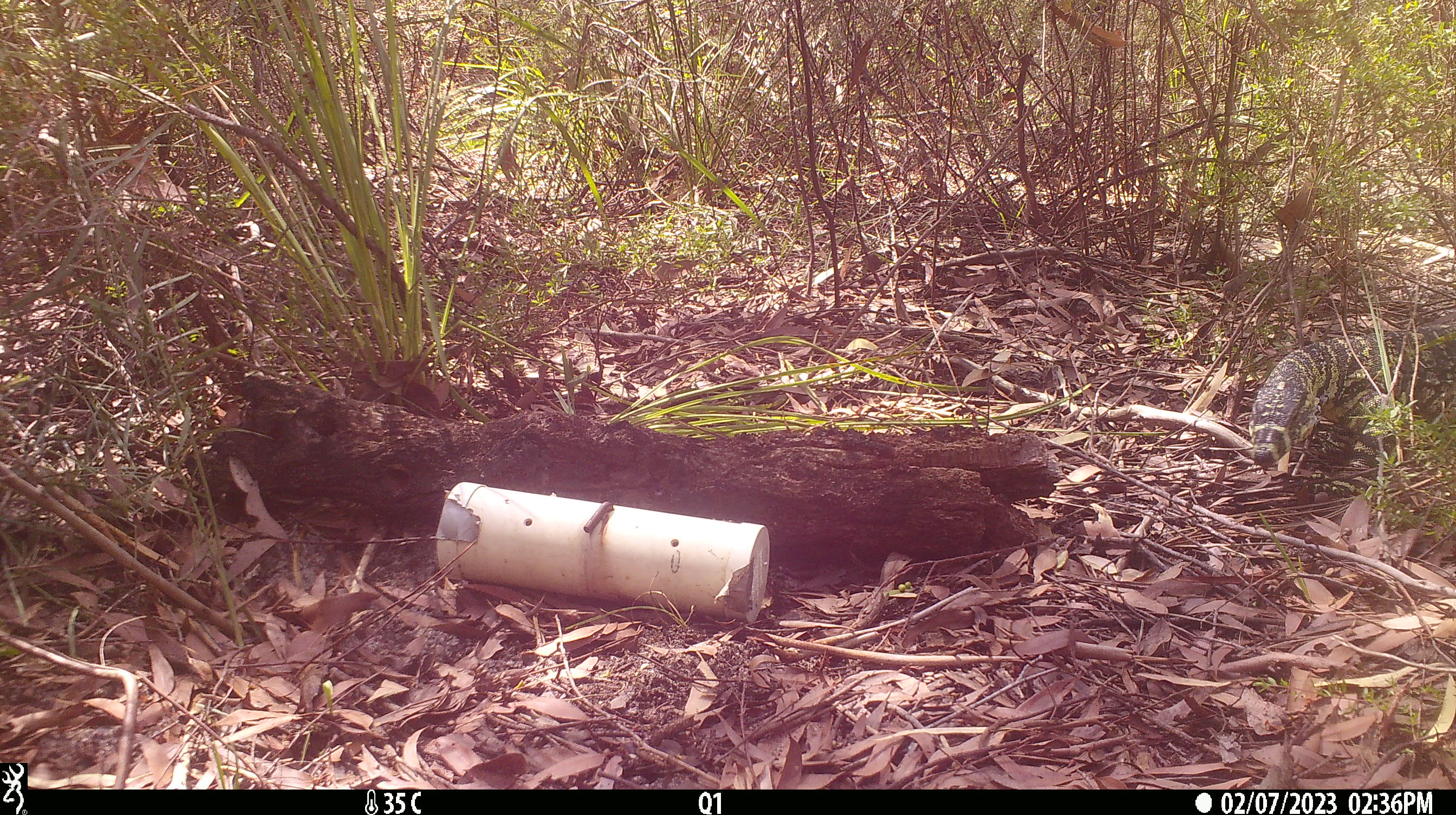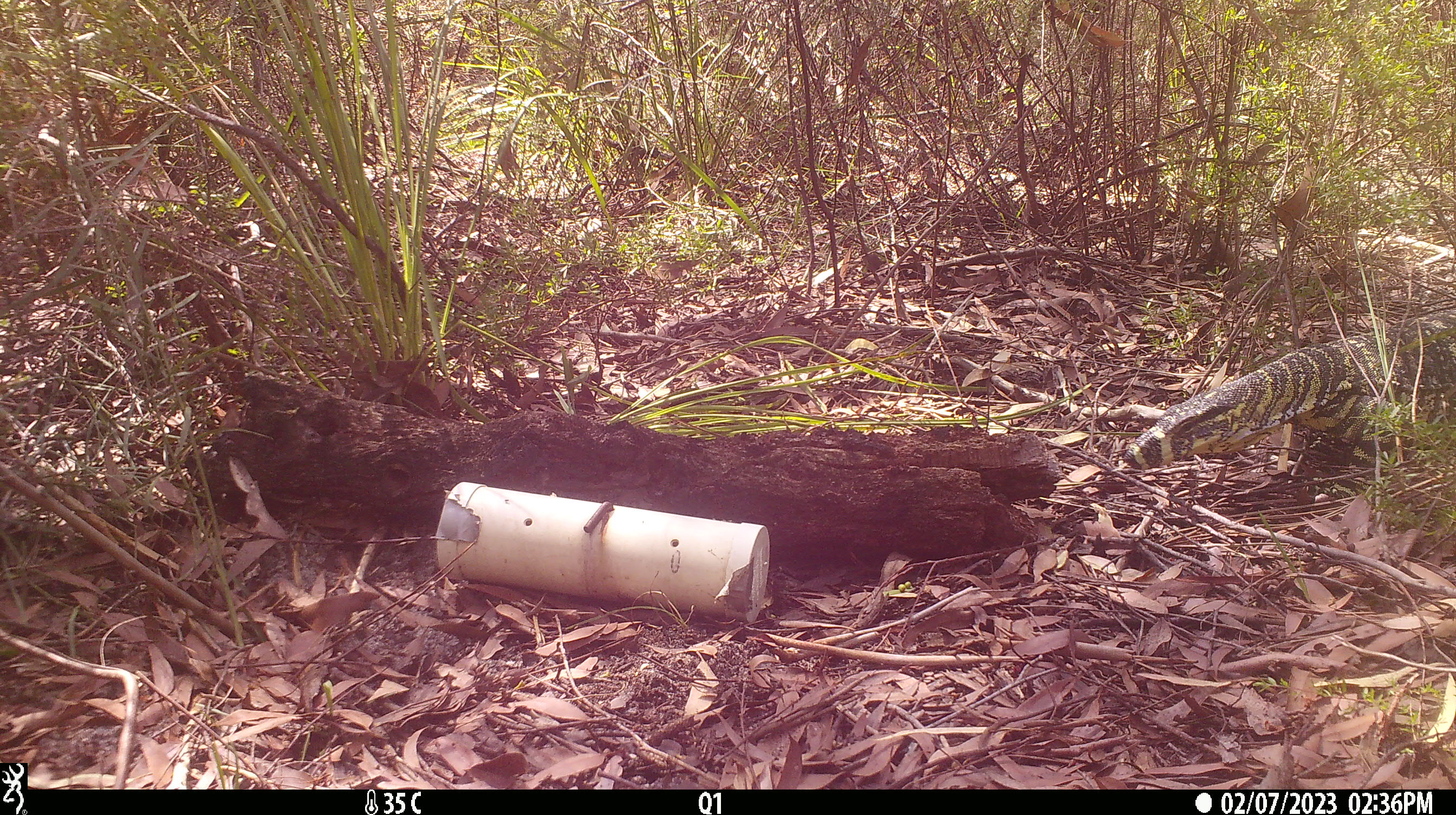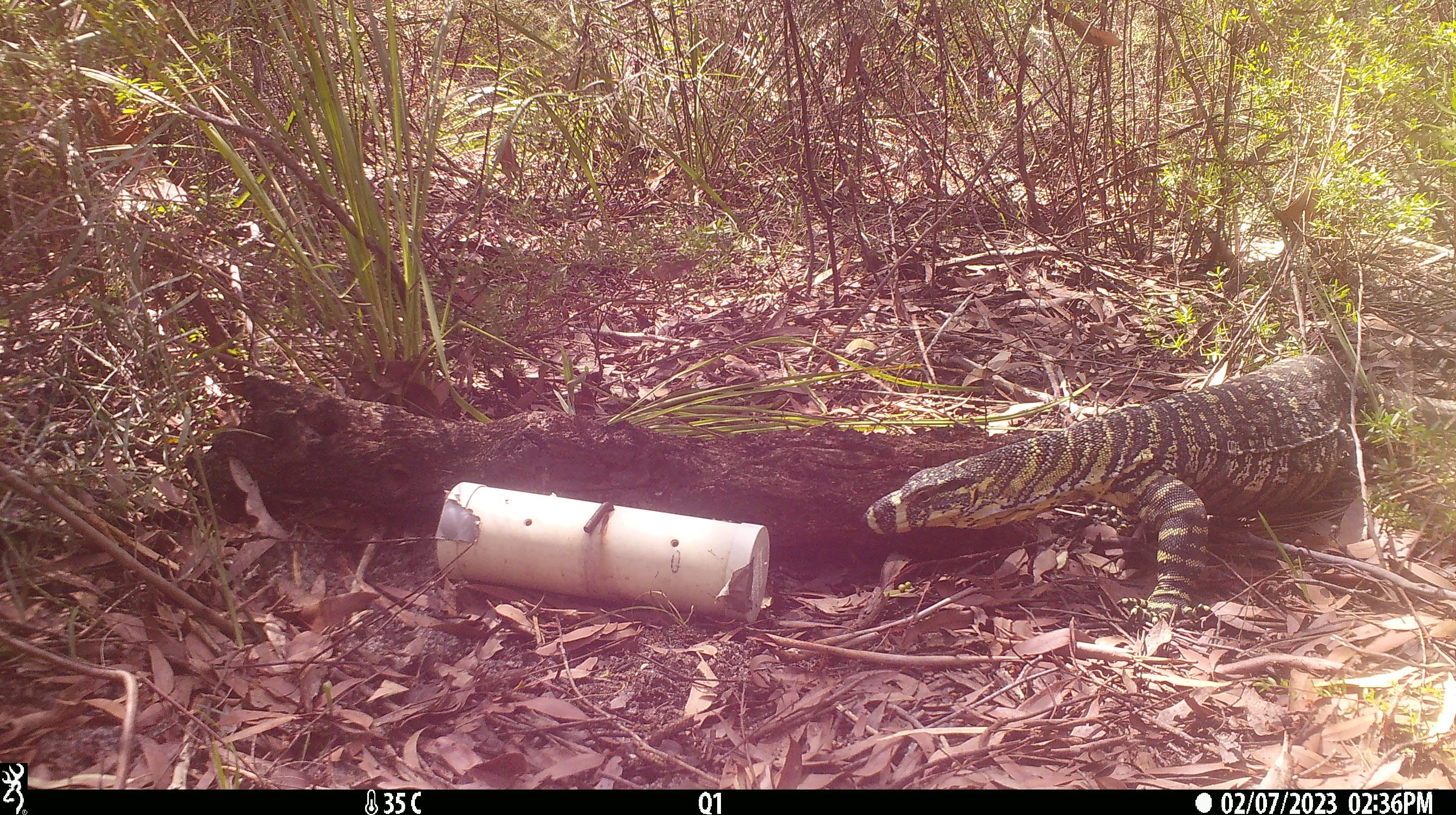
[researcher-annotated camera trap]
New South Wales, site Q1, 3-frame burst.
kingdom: Animalia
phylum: Chordata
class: Reptilia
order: Squamata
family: Varanidae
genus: Varanus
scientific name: Varanus varius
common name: lace monitor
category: goanna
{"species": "goanna (lace monitor) (Varanus varius)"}